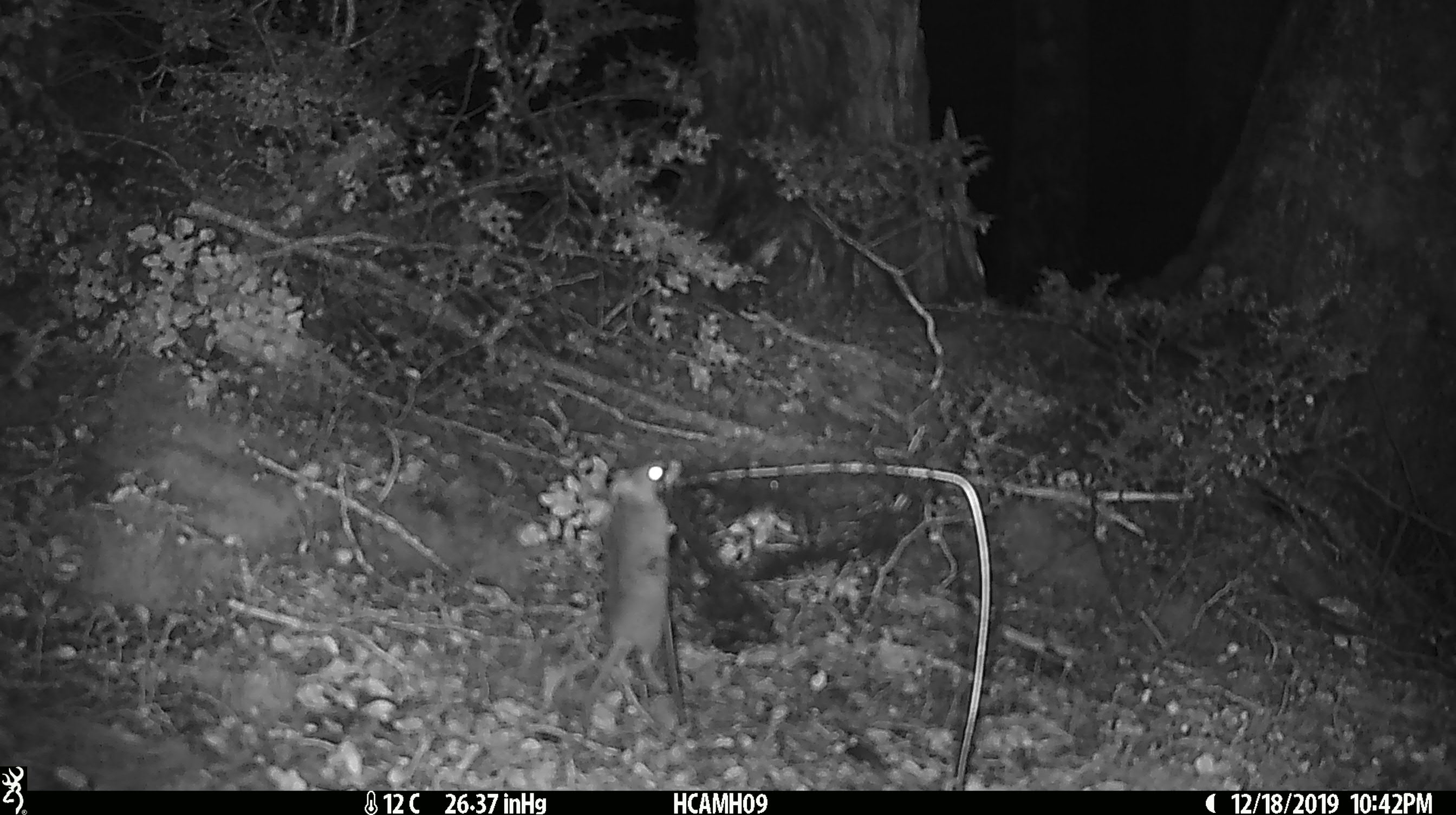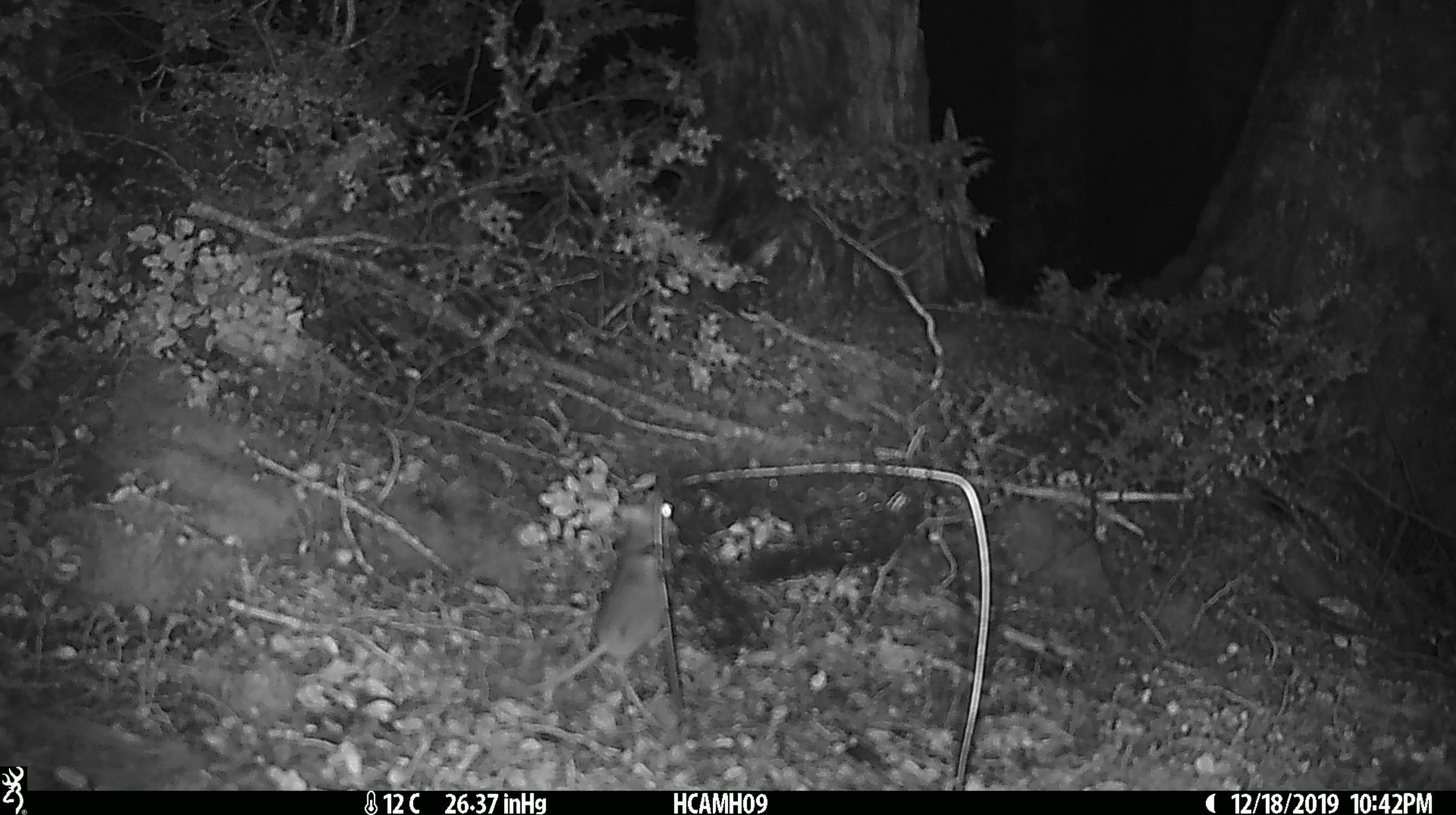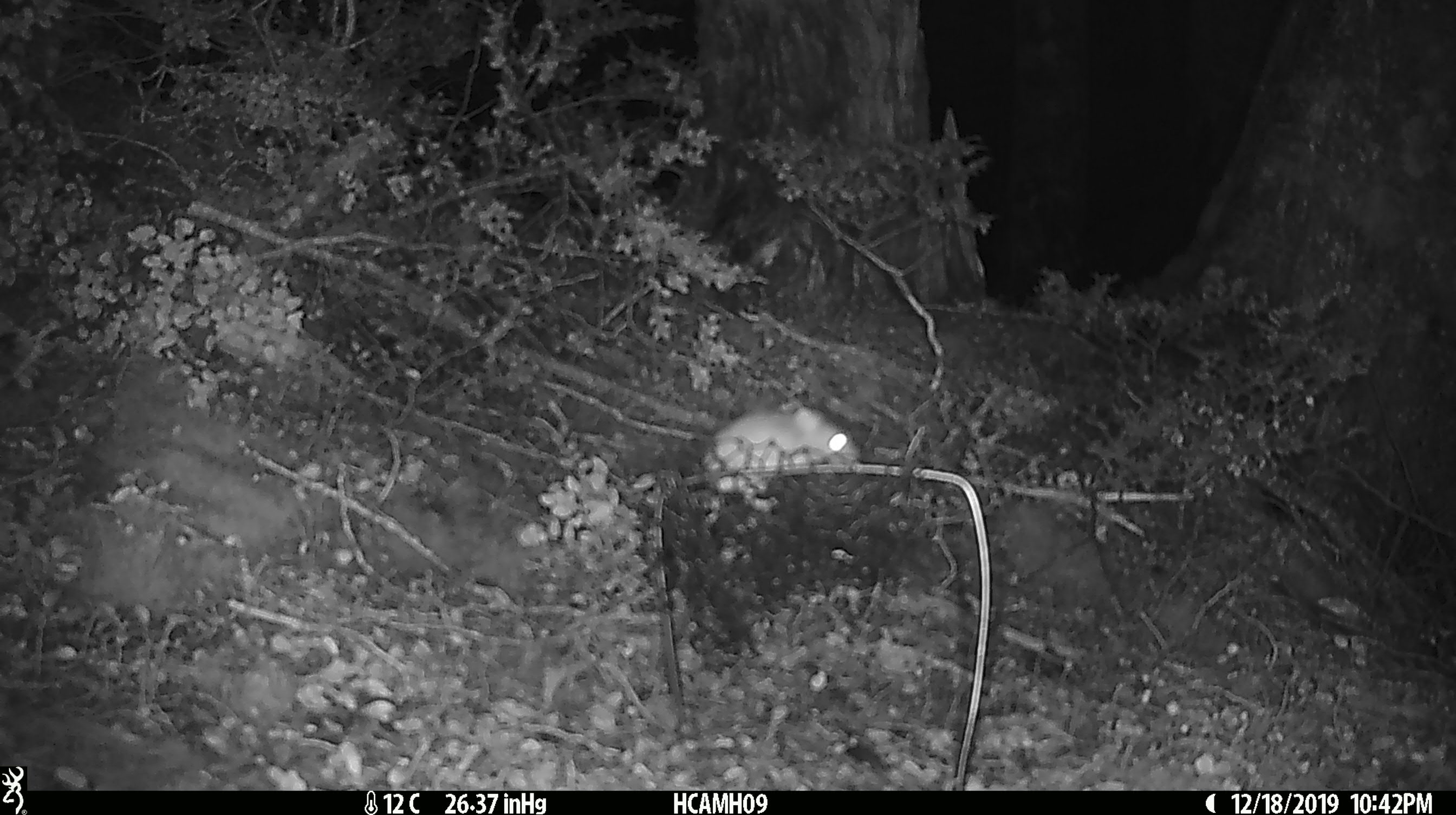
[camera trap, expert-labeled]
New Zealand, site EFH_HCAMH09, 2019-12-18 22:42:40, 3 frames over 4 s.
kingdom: Animalia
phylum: Chordata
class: Mammalia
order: Rodentia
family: Muridae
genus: Mus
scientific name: Mus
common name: mouse